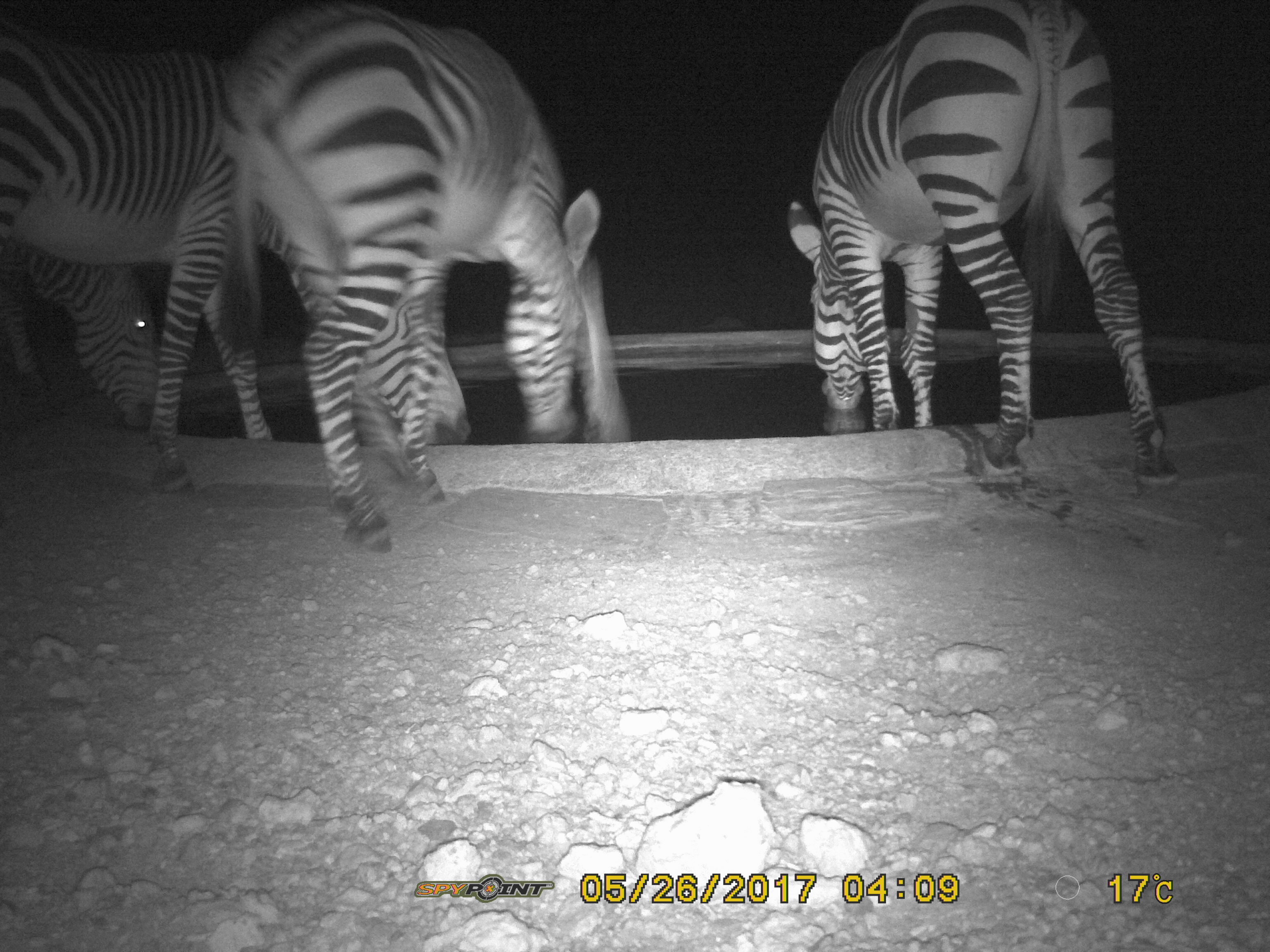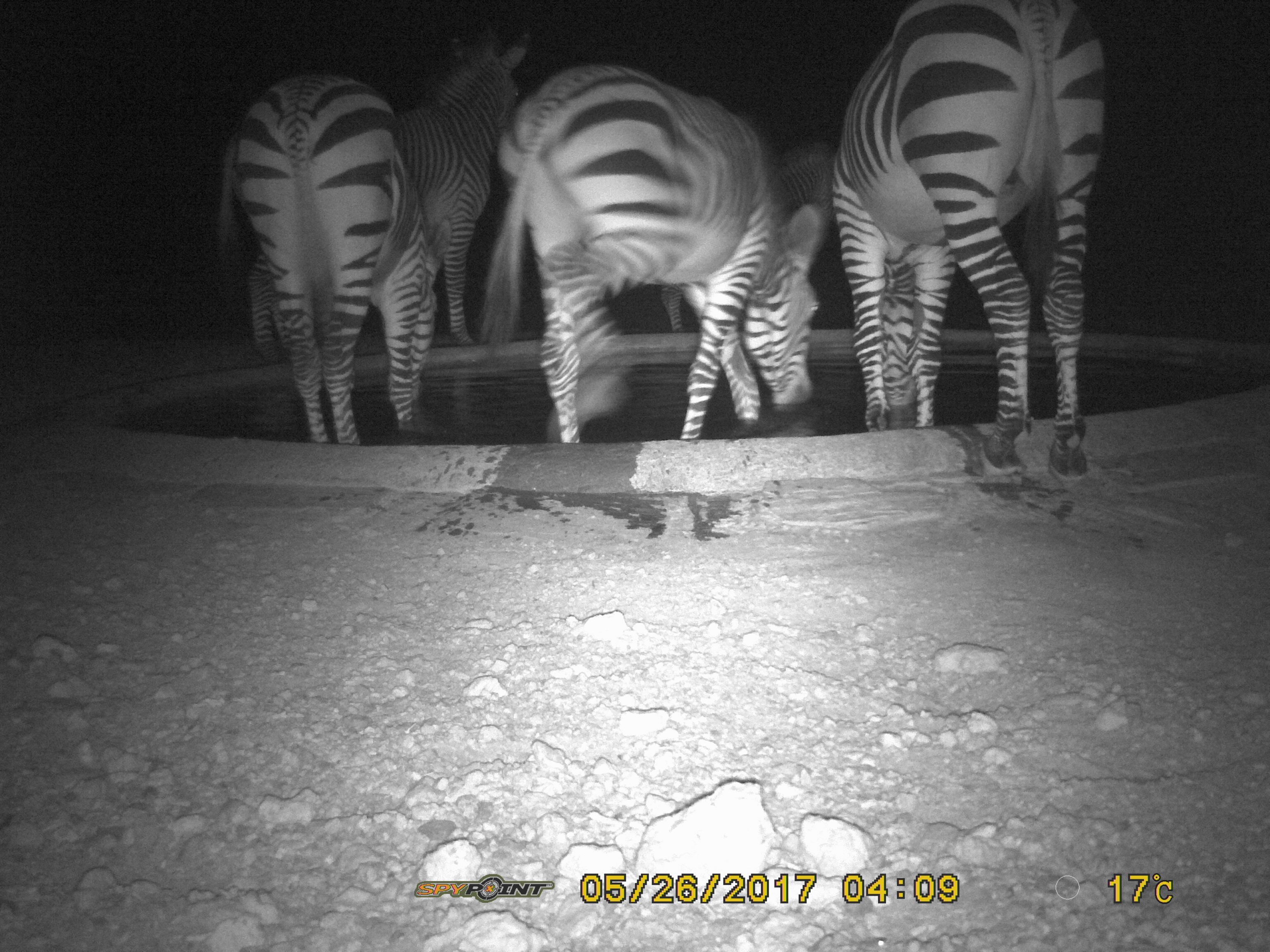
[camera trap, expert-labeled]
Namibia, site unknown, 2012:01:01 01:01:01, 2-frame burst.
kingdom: Animalia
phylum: Chordata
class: Mammalia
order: Perissodactyla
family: Equidae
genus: Equus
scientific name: Equus zebra hartmannae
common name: hartmann's mountain zebra